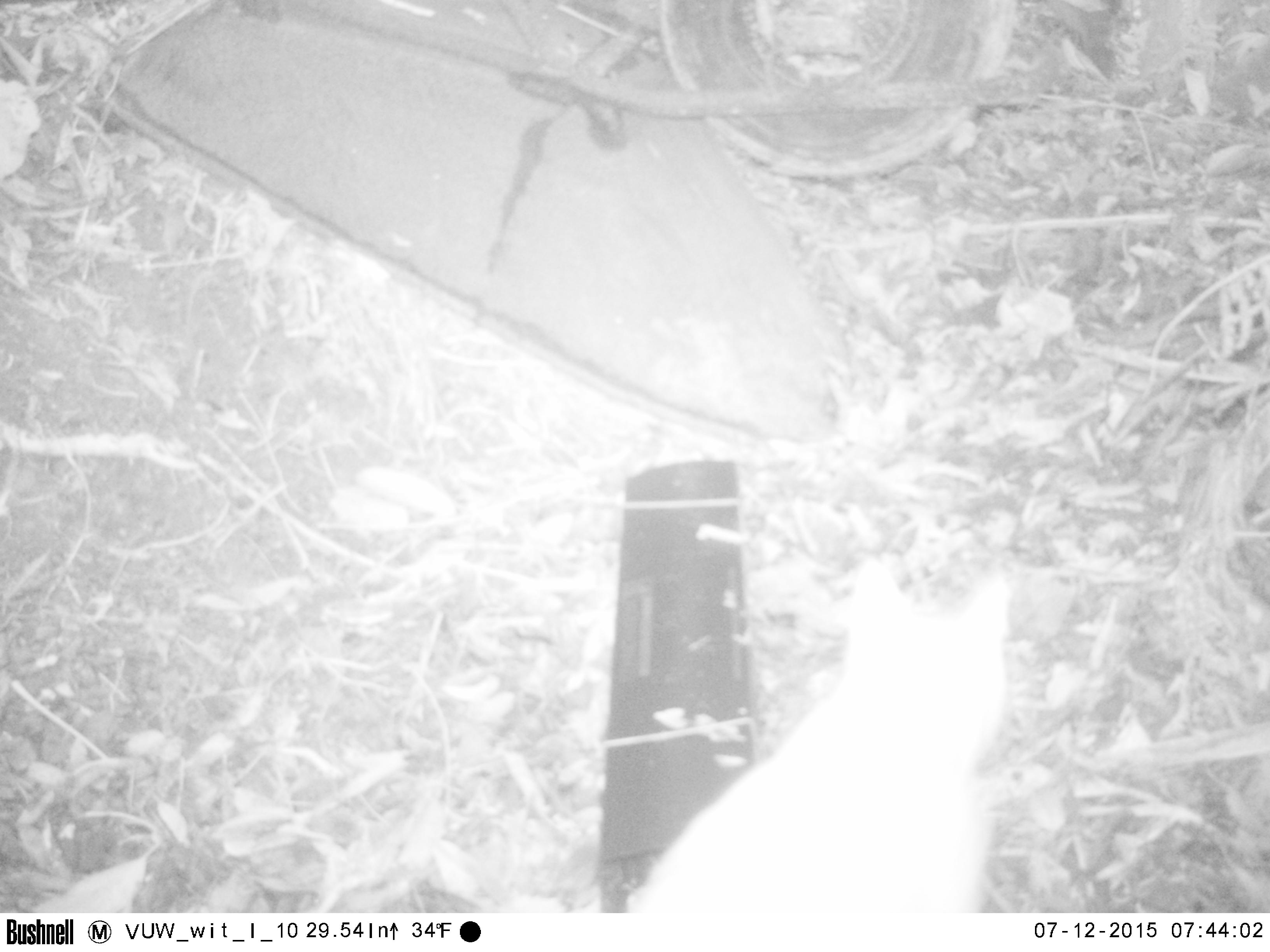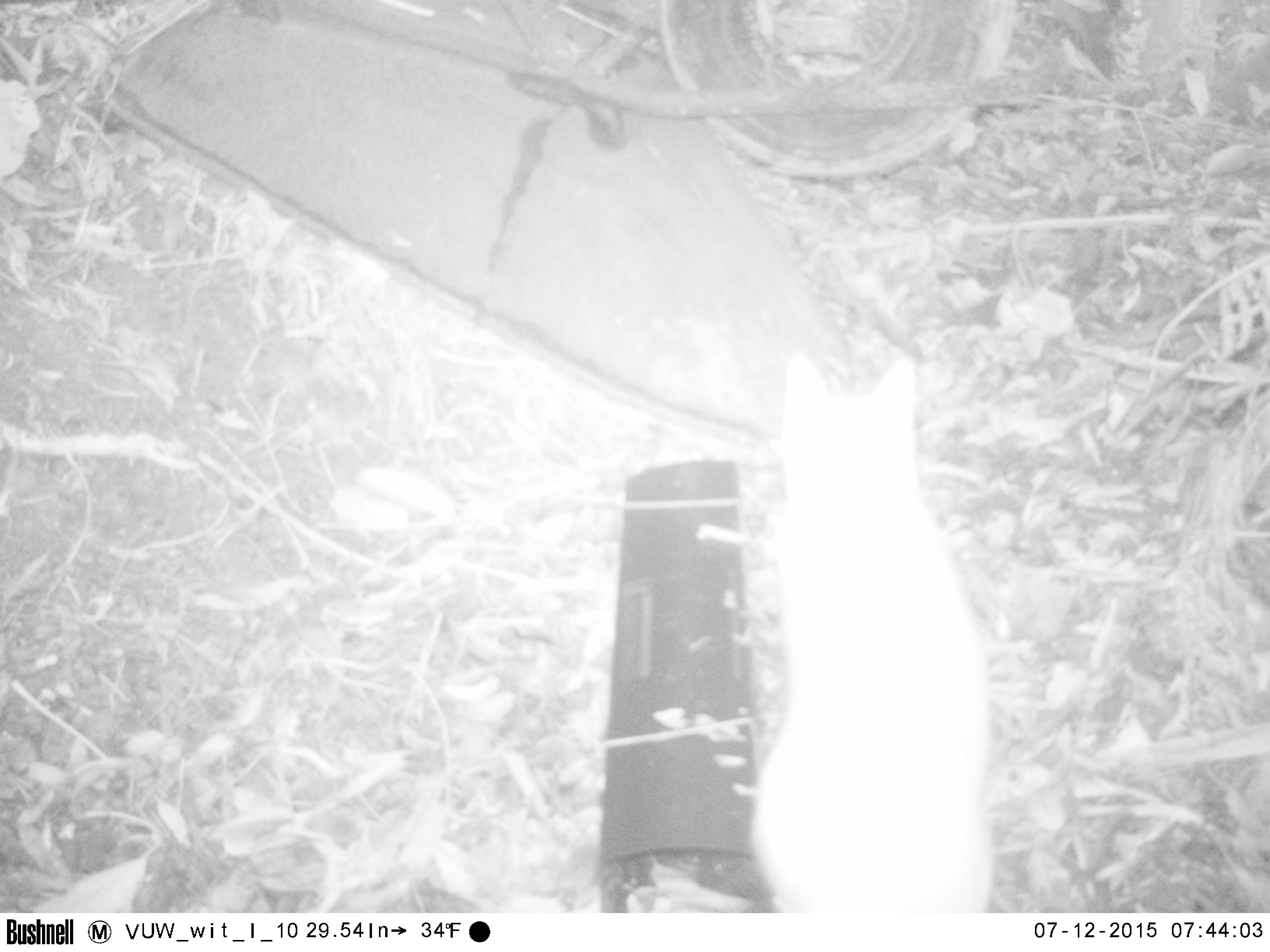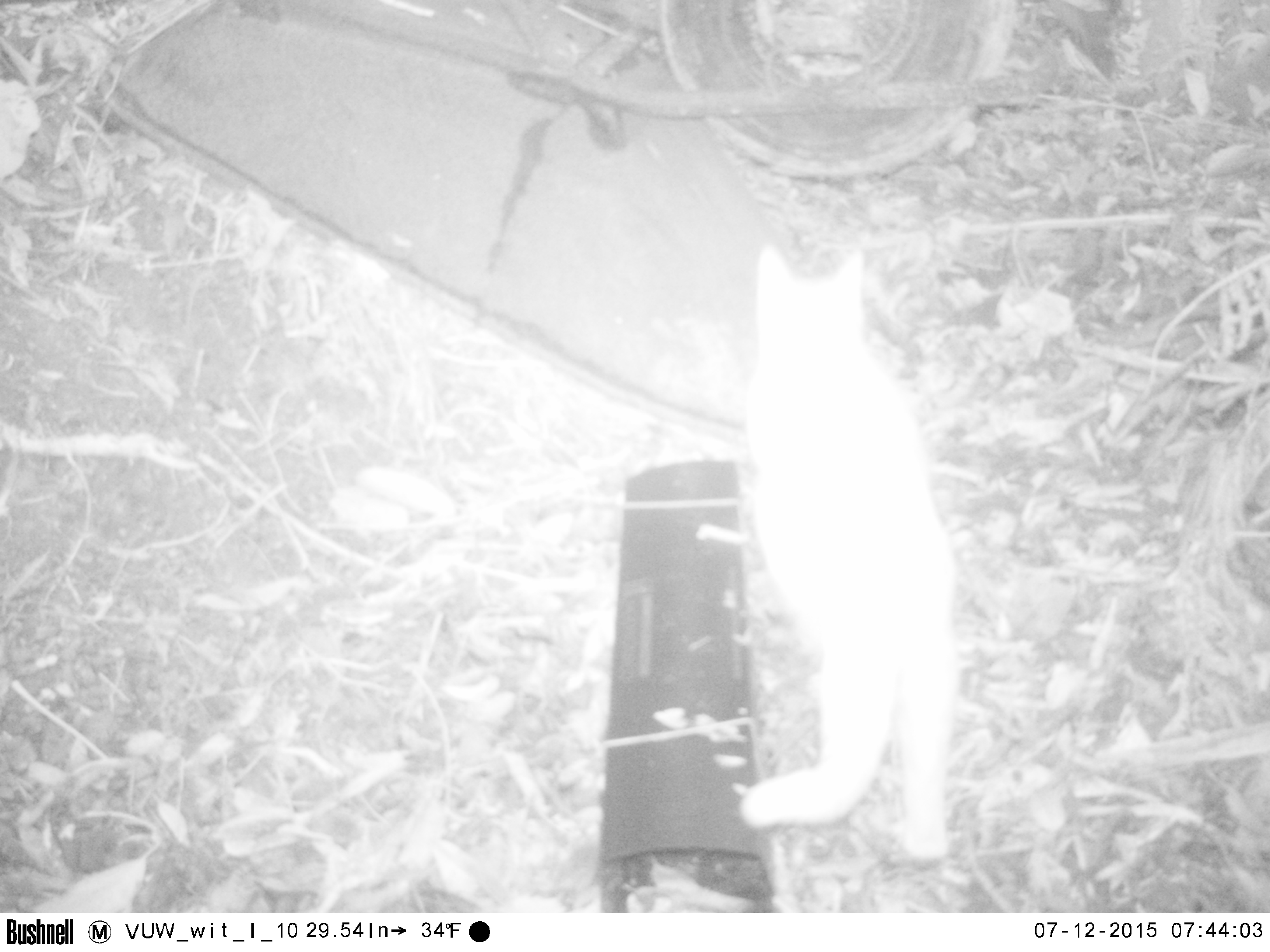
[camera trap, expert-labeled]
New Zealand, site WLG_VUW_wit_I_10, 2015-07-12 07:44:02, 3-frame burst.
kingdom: Animalia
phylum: Chordata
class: Mammalia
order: Carnivora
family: Felidae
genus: Felis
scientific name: Felis catus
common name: domestic cat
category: cat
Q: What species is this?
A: Cat (domestic cat) (Felis catus).